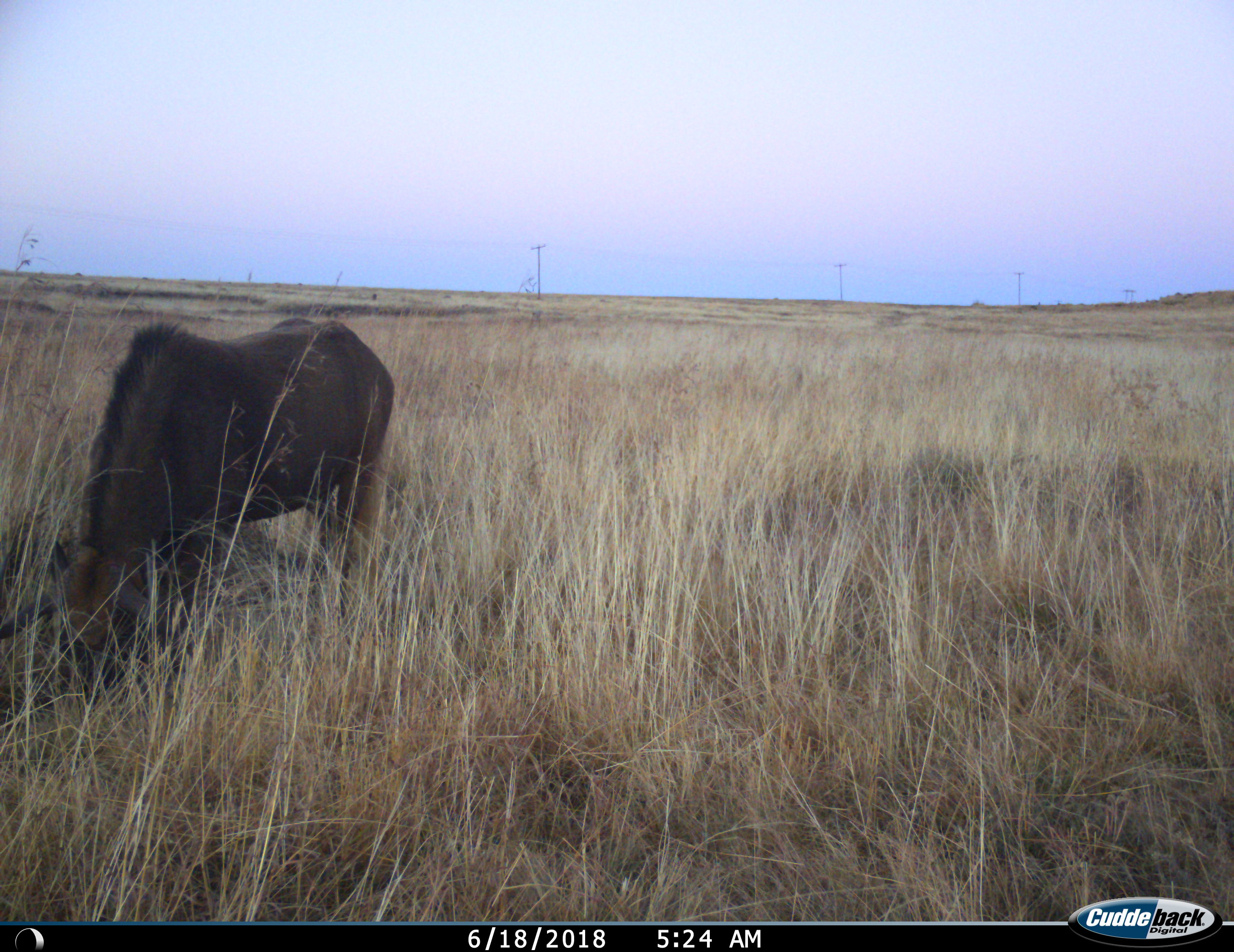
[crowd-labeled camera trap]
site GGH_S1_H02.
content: unidentified animal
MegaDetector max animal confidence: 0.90